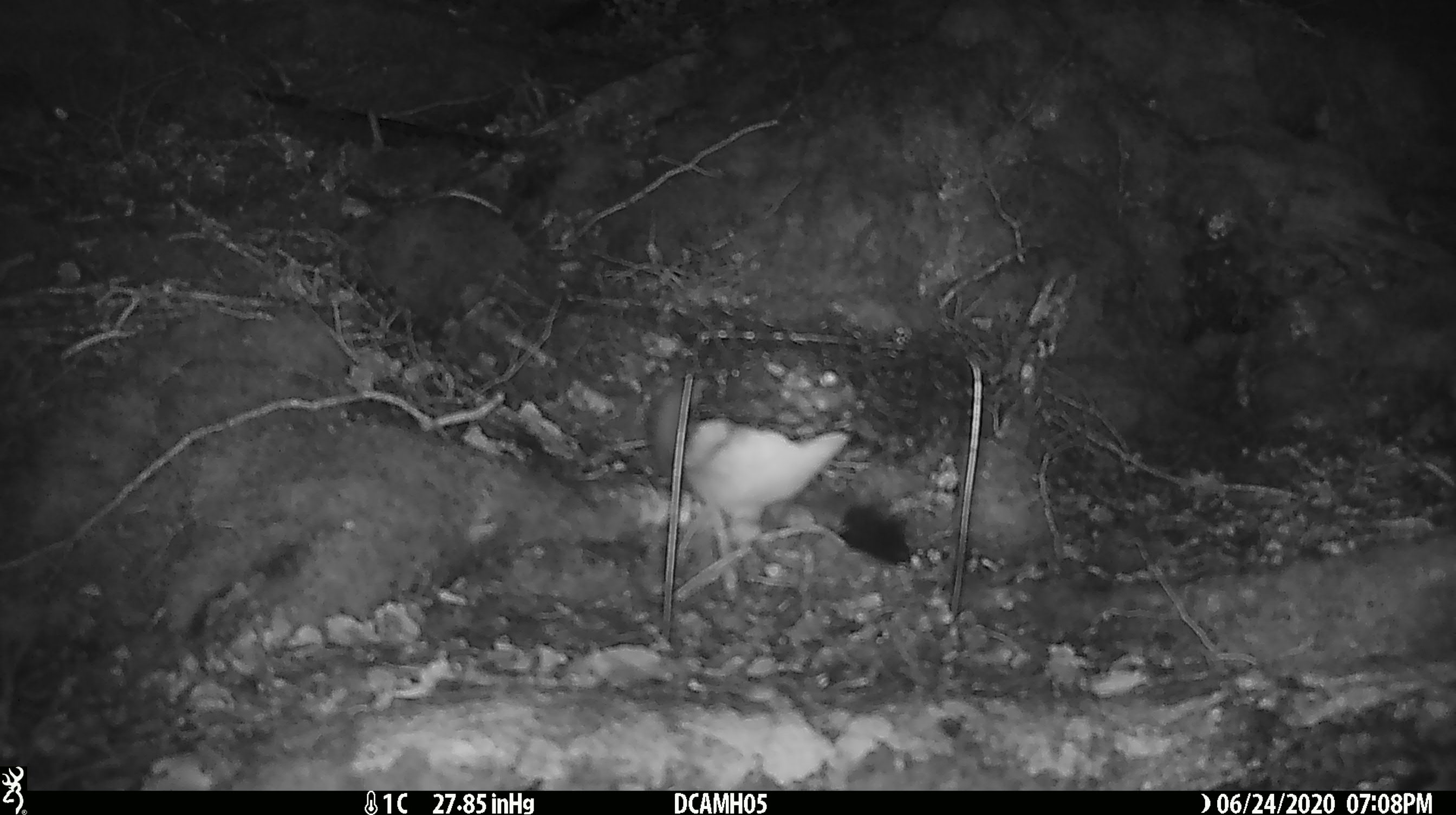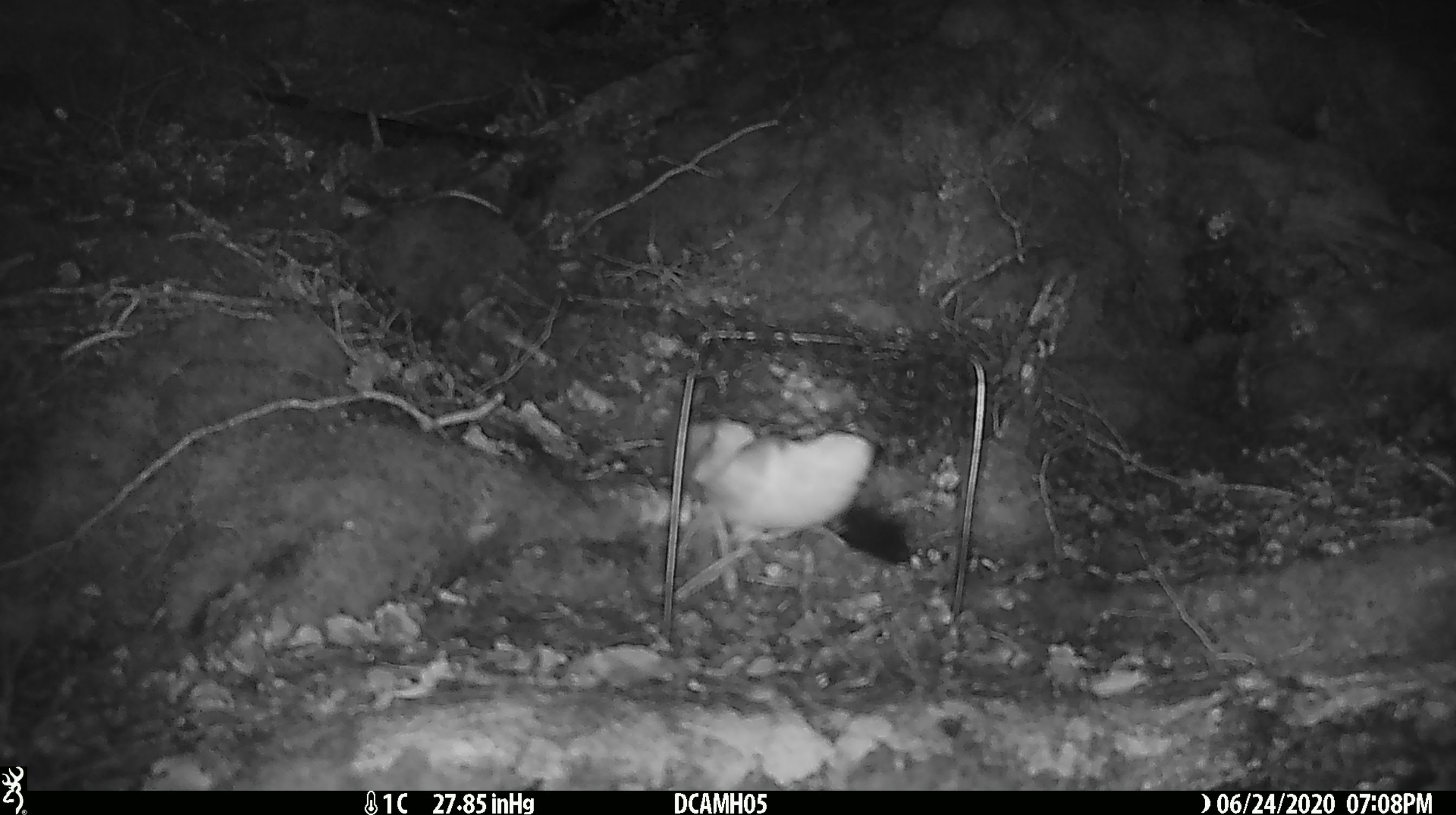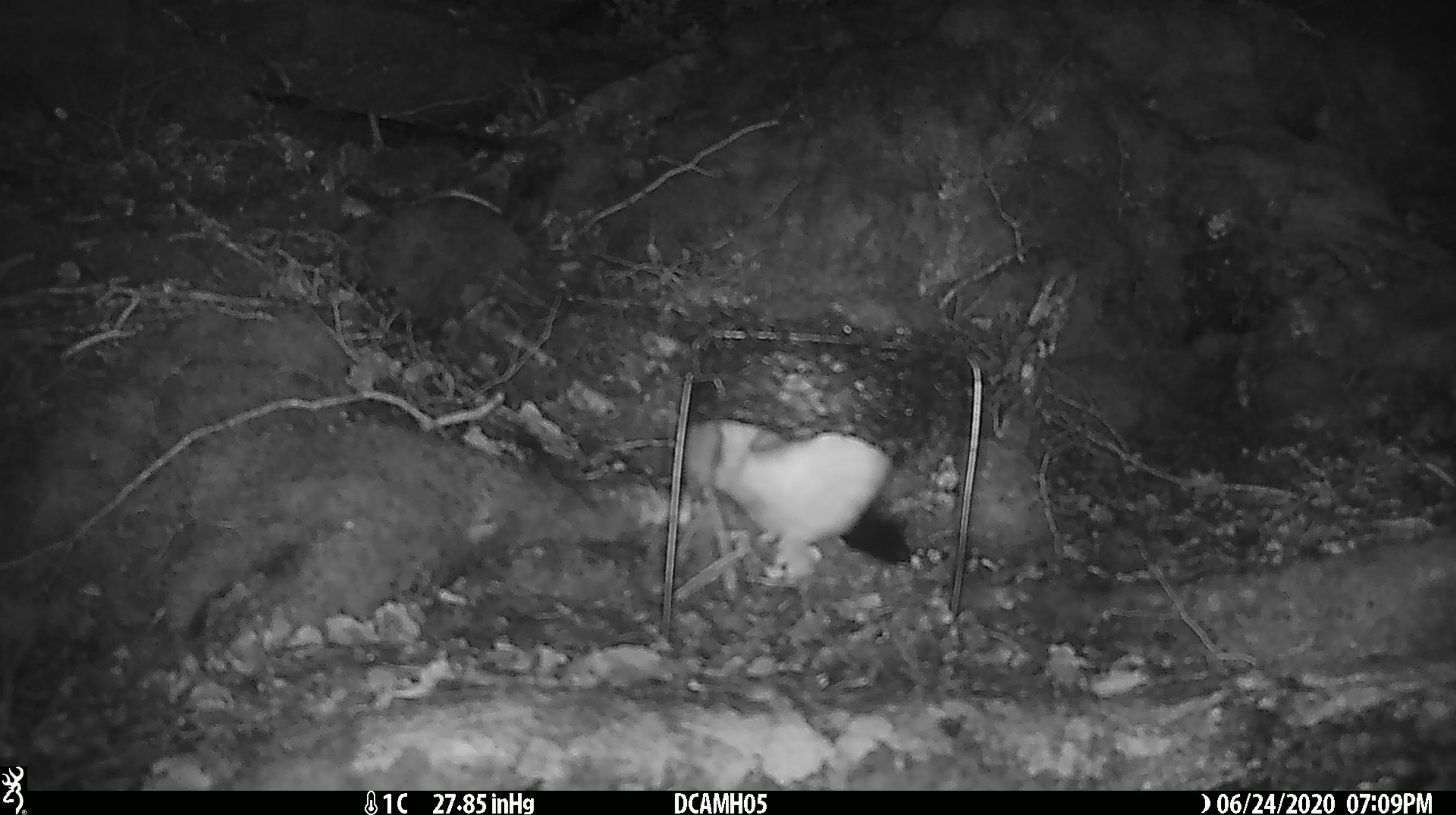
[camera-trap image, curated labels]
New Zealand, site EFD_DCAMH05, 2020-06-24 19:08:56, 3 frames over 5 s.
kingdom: Animalia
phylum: Chordata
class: Mammalia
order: Carnivora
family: Mustelidae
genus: Mustela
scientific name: Mustela erminea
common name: stoat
Stoat (Mustela erminea).